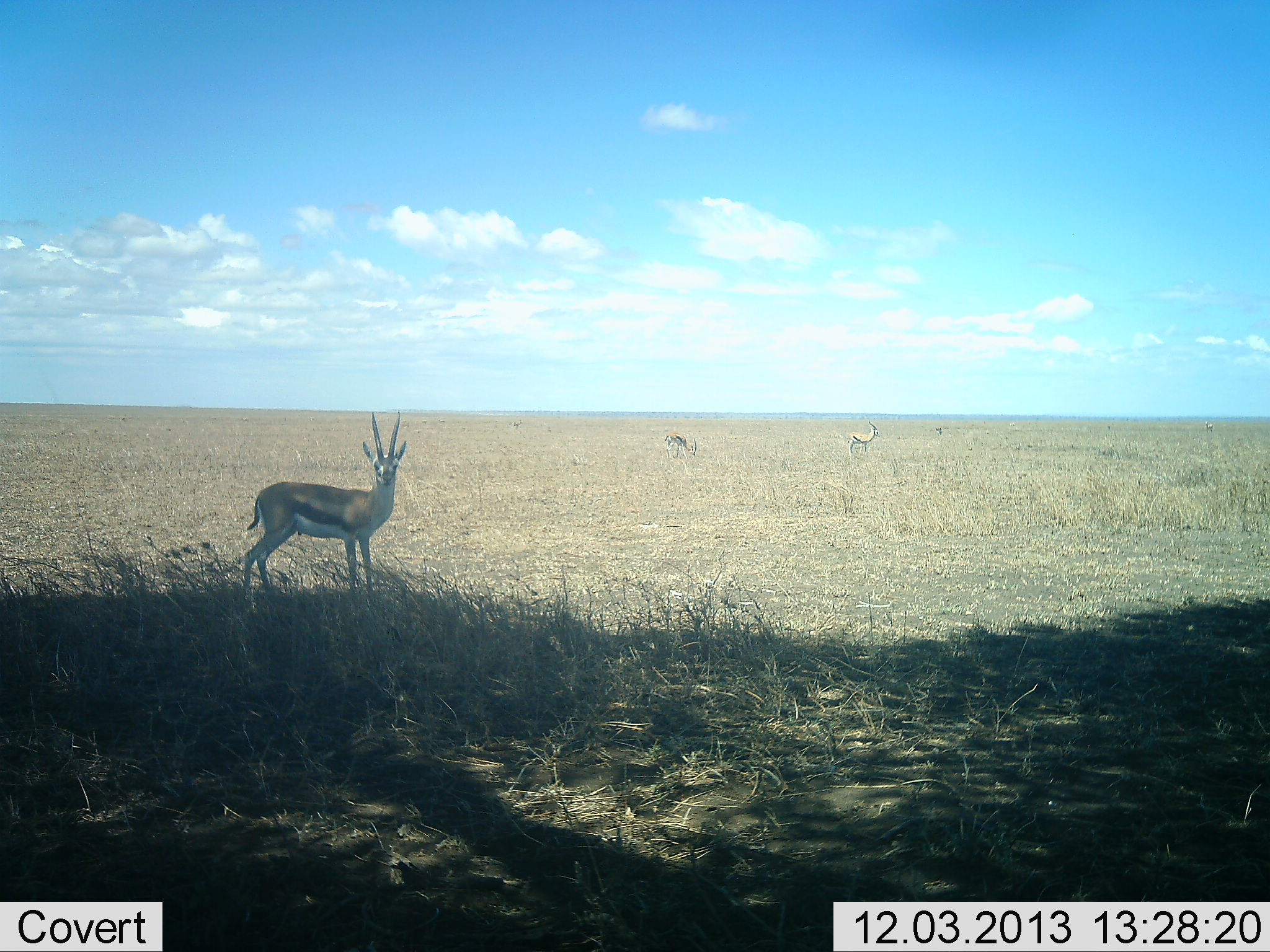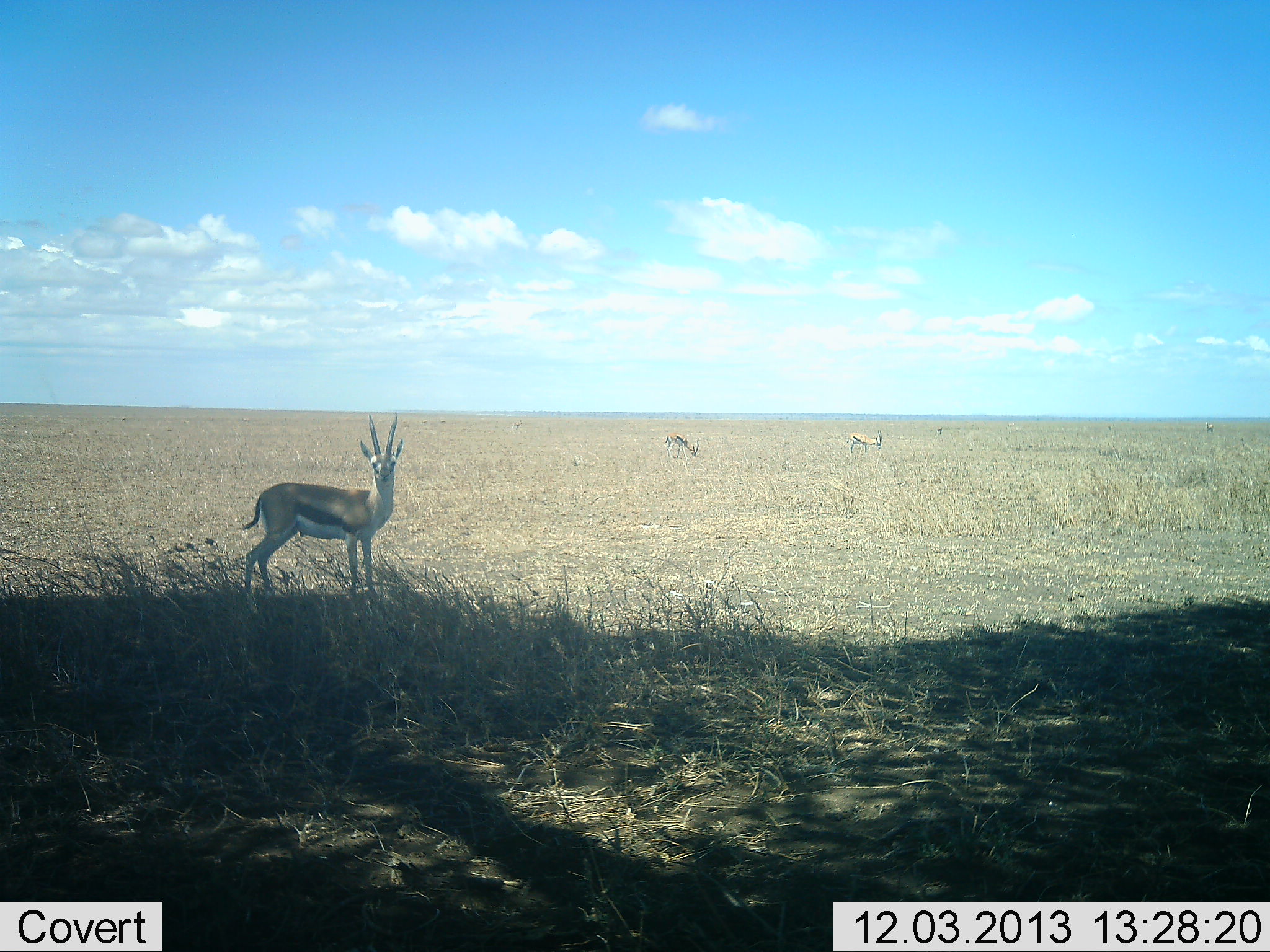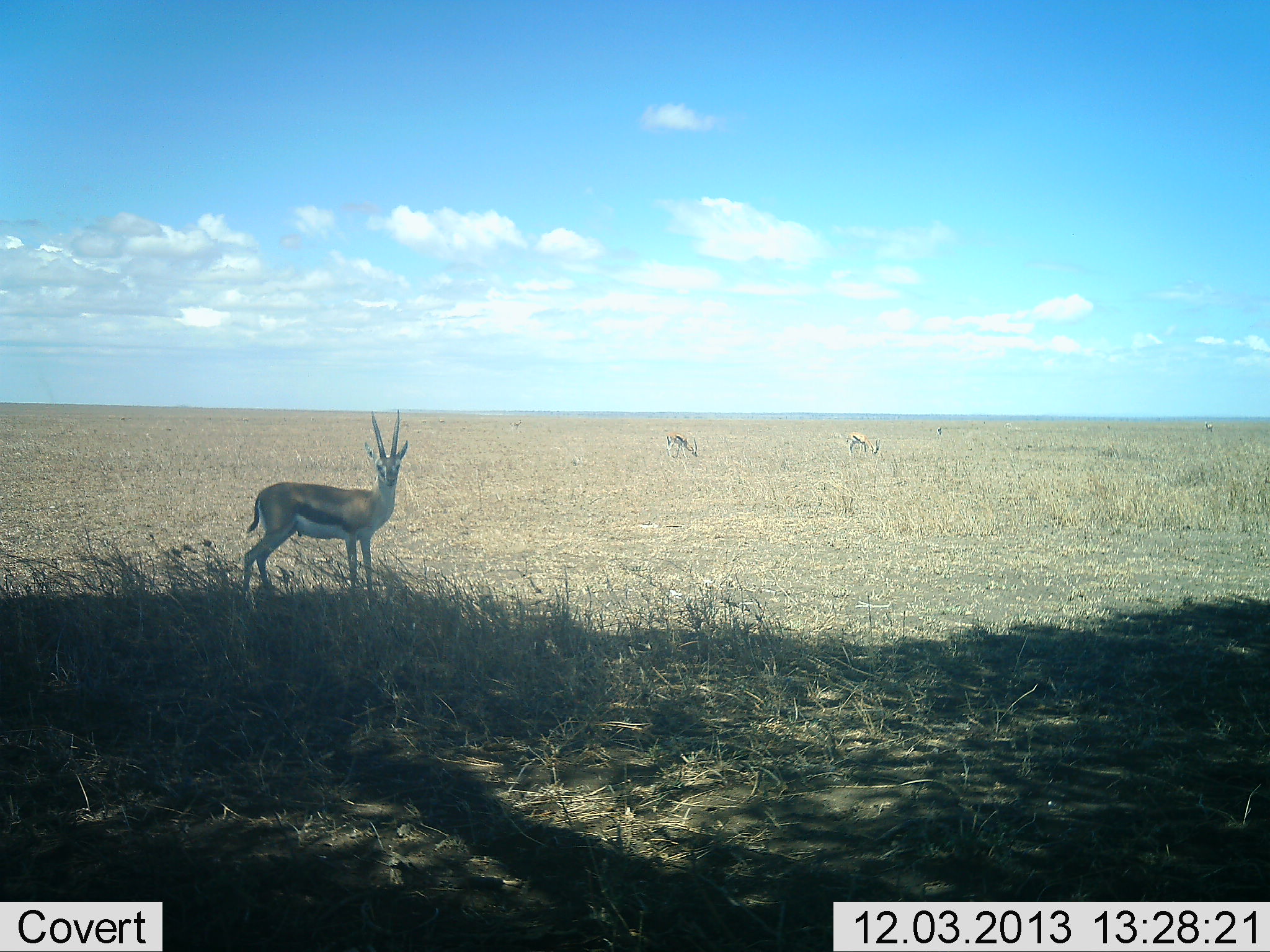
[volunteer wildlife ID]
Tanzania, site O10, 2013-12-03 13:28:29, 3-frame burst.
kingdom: Animalia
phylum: Chordata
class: Mammalia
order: Artiodactyla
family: Bovidae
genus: Eudorcas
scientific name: Eudorcas thomsonii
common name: thomson's gazelle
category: gazellethomsons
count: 3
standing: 91%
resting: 0%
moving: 2%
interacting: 2%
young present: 4%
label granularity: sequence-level